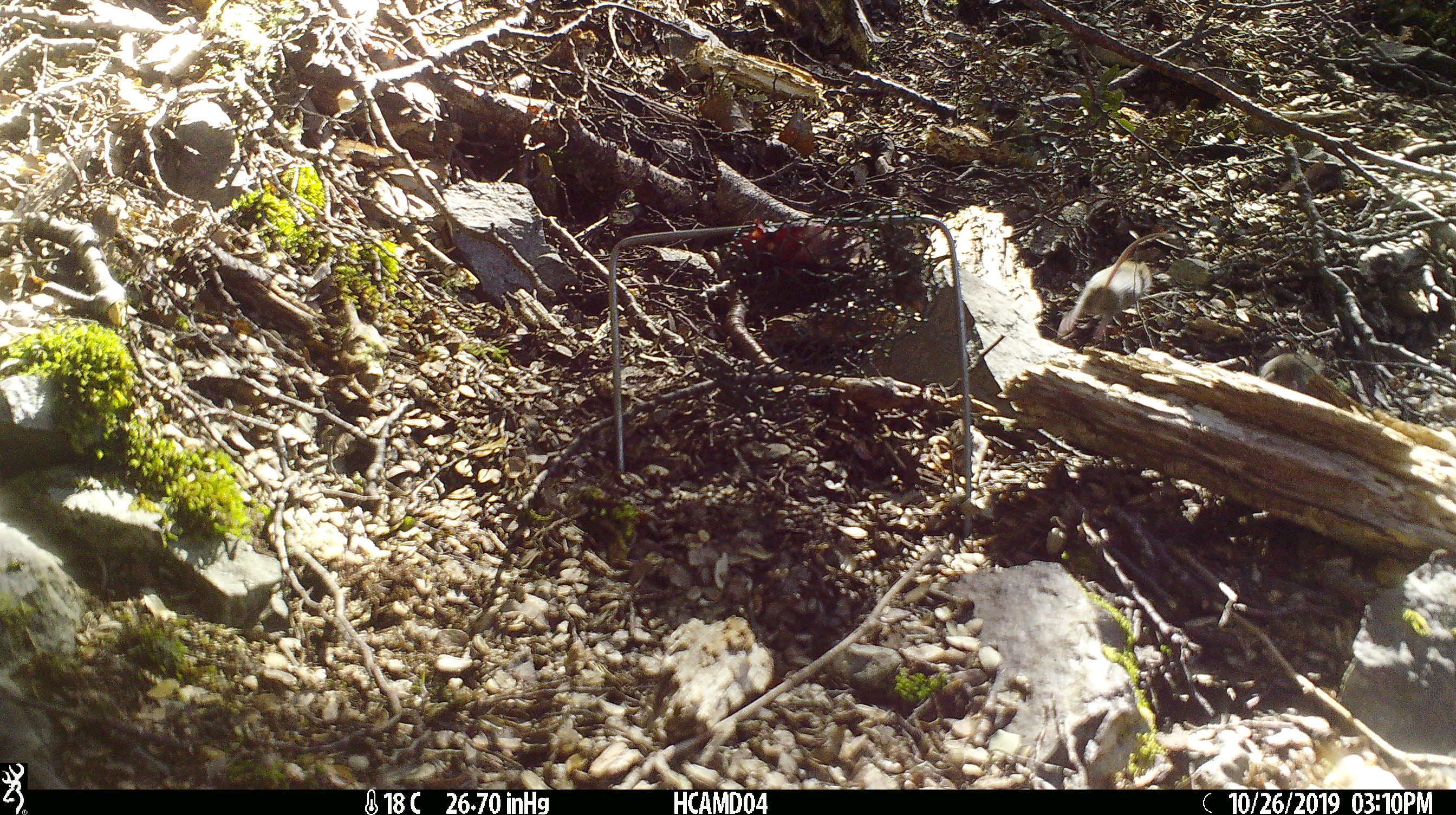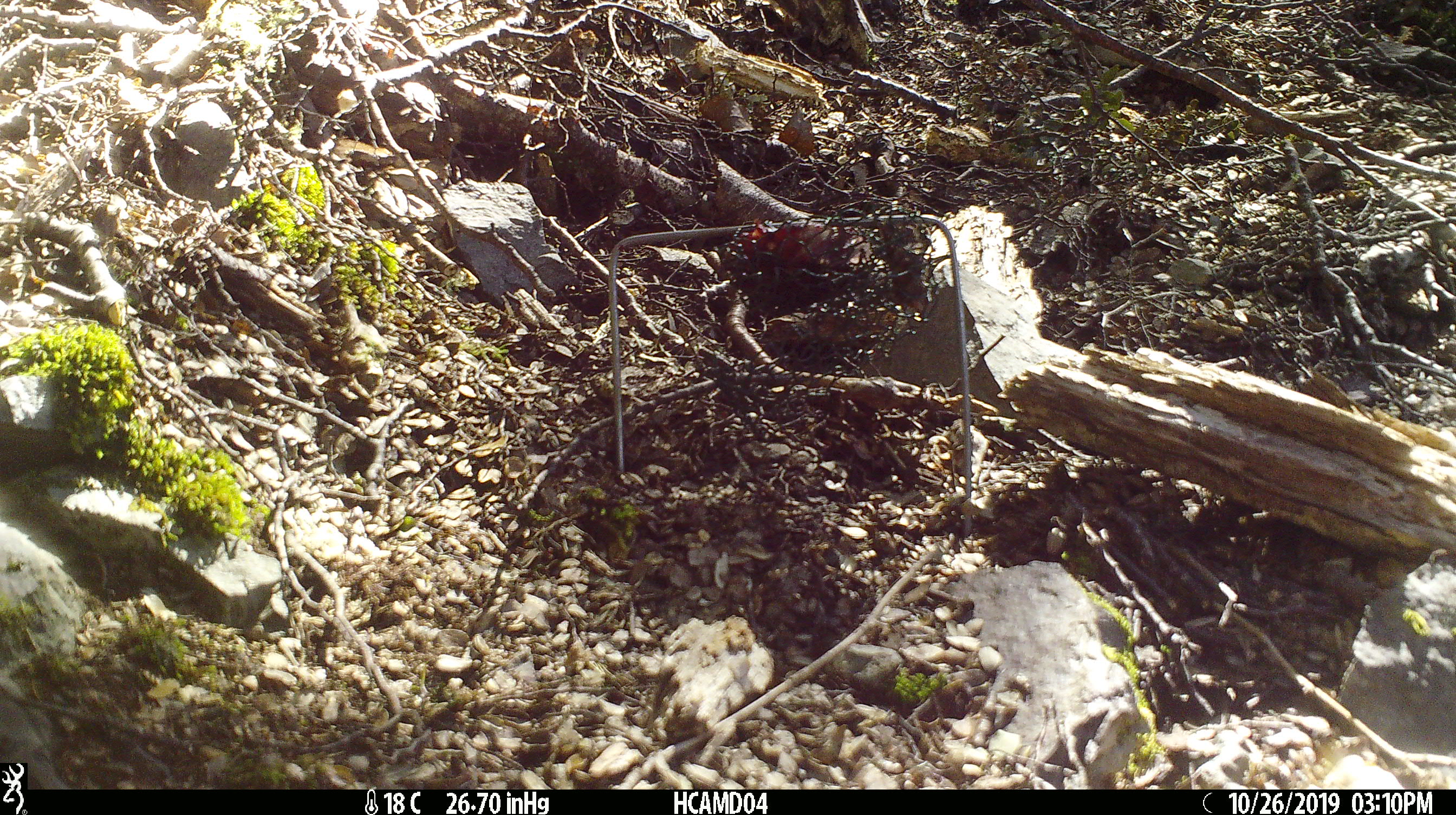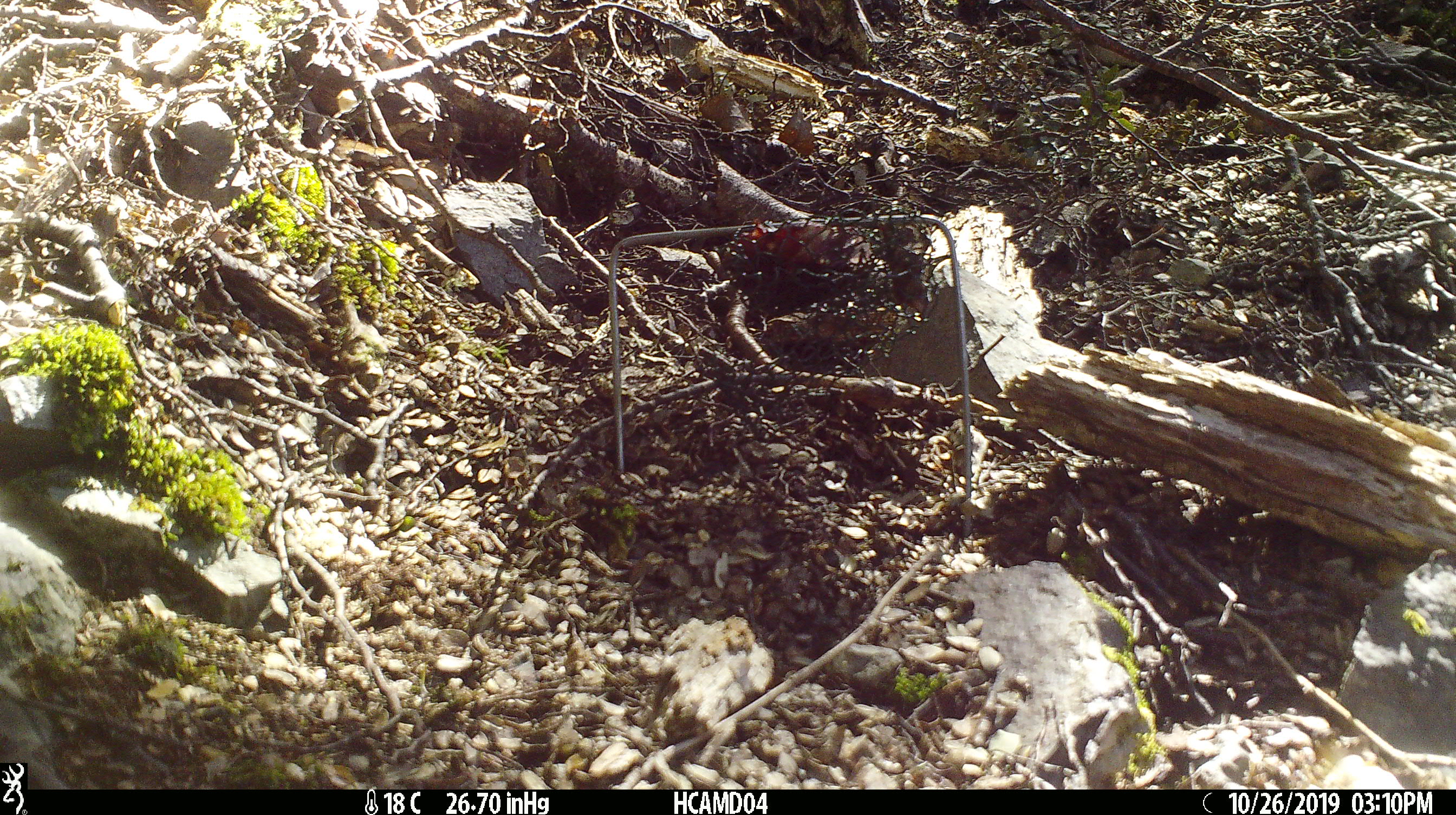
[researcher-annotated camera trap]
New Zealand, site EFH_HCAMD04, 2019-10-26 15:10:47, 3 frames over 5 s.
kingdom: Animalia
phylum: Chordata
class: Mammalia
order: Rodentia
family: Muridae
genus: Mus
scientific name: Mus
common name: mouse